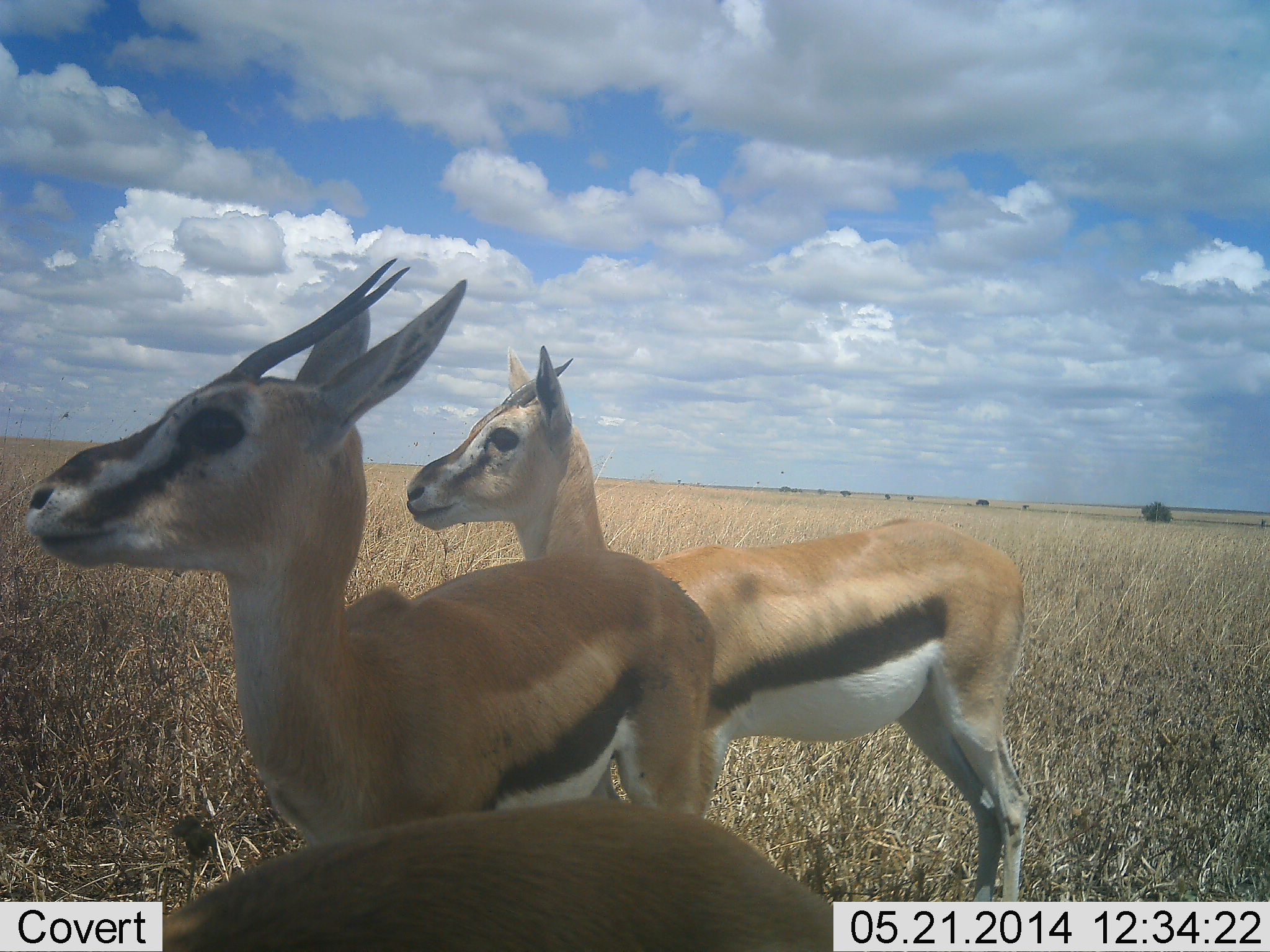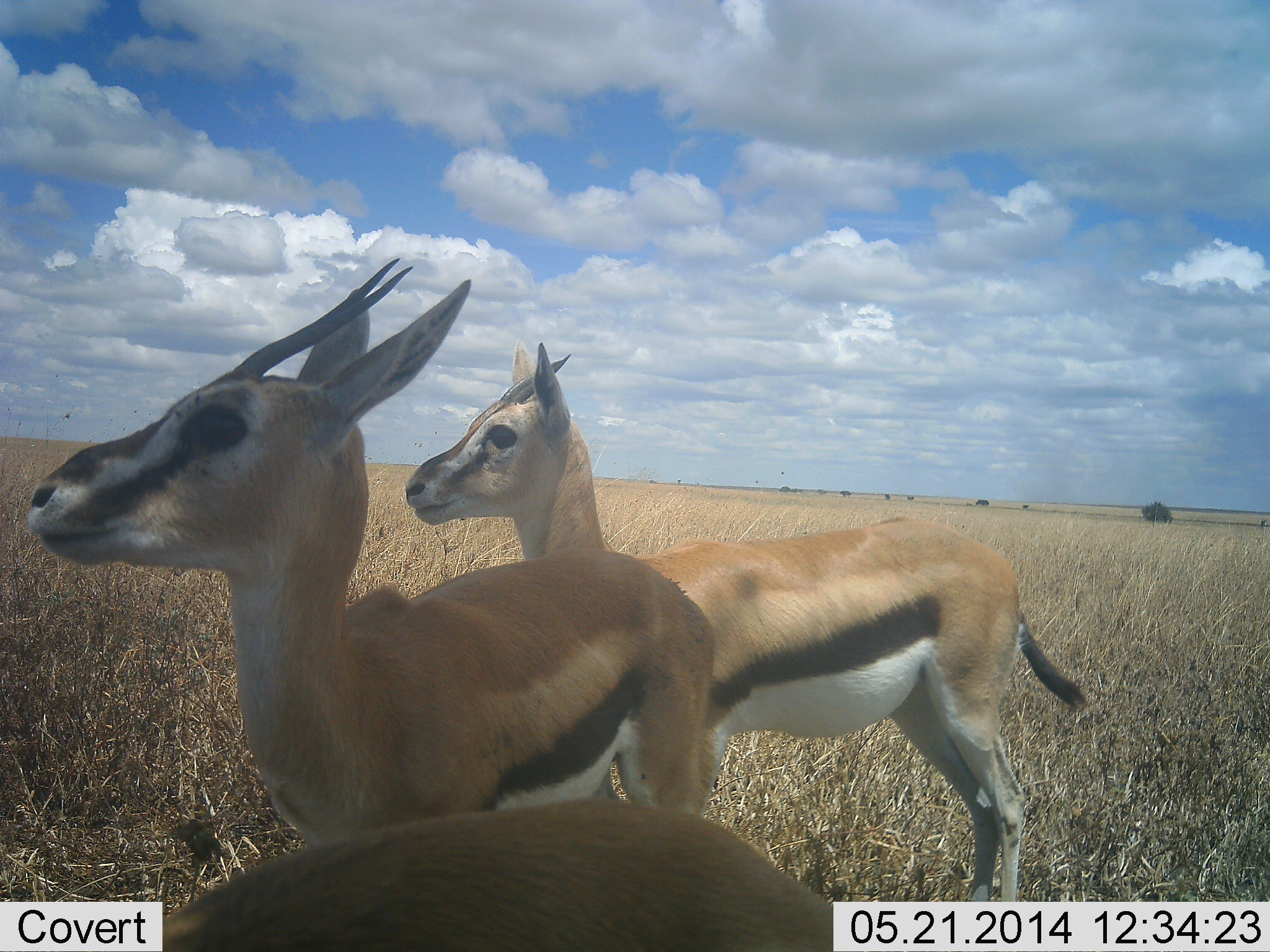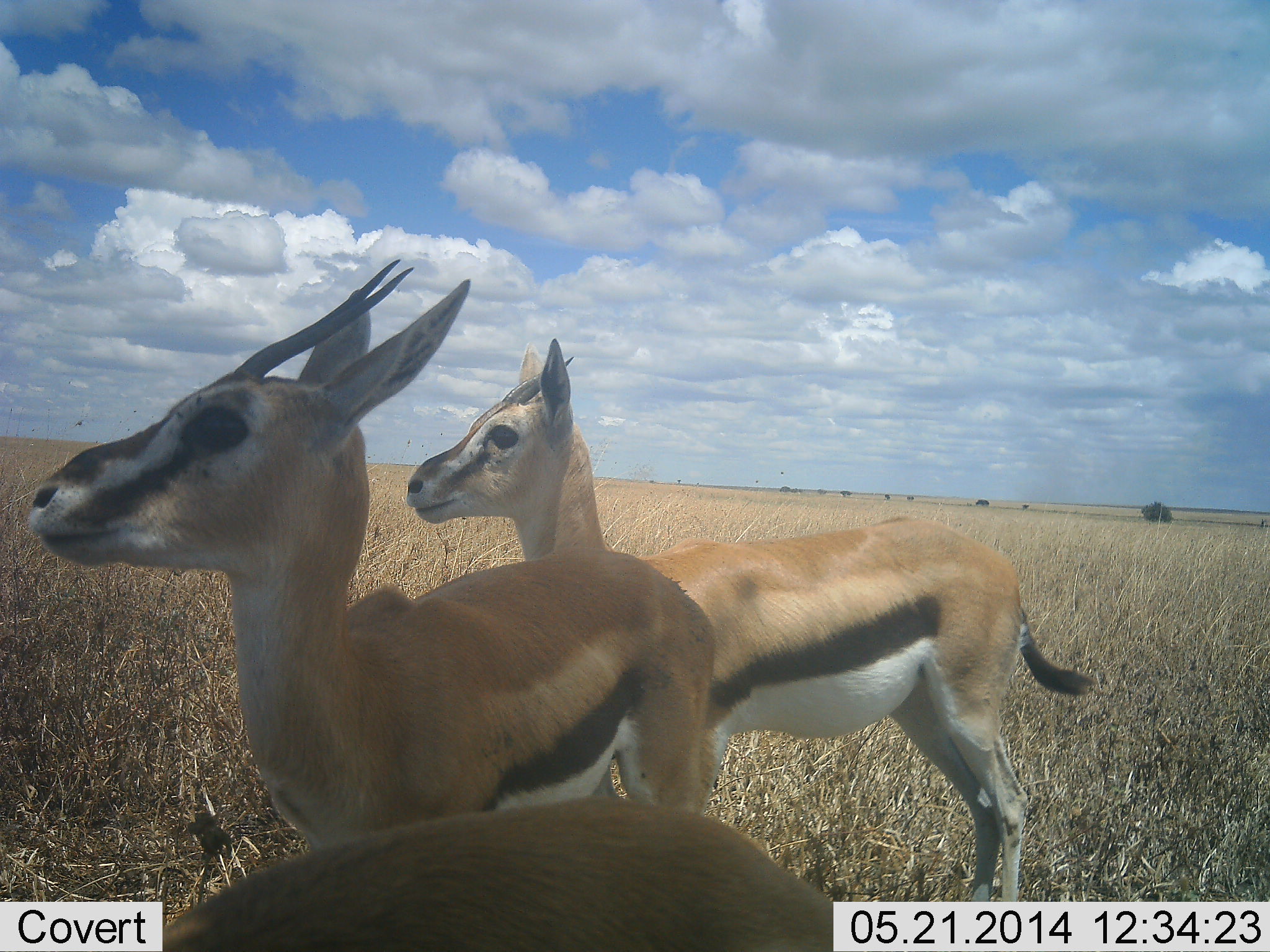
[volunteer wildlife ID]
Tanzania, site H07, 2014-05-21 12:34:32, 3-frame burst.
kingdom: Animalia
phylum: Chordata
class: Mammalia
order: Artiodactyla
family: Bovidae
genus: Eudorcas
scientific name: Eudorcas thomsonii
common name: thomson's gazelle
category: gazellethomsons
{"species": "gazellethomsons (thomson's gazelle) (Eudorcas thomsonii)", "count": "3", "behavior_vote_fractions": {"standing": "100%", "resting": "0%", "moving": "0%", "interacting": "0%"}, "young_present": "0%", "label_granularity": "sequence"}